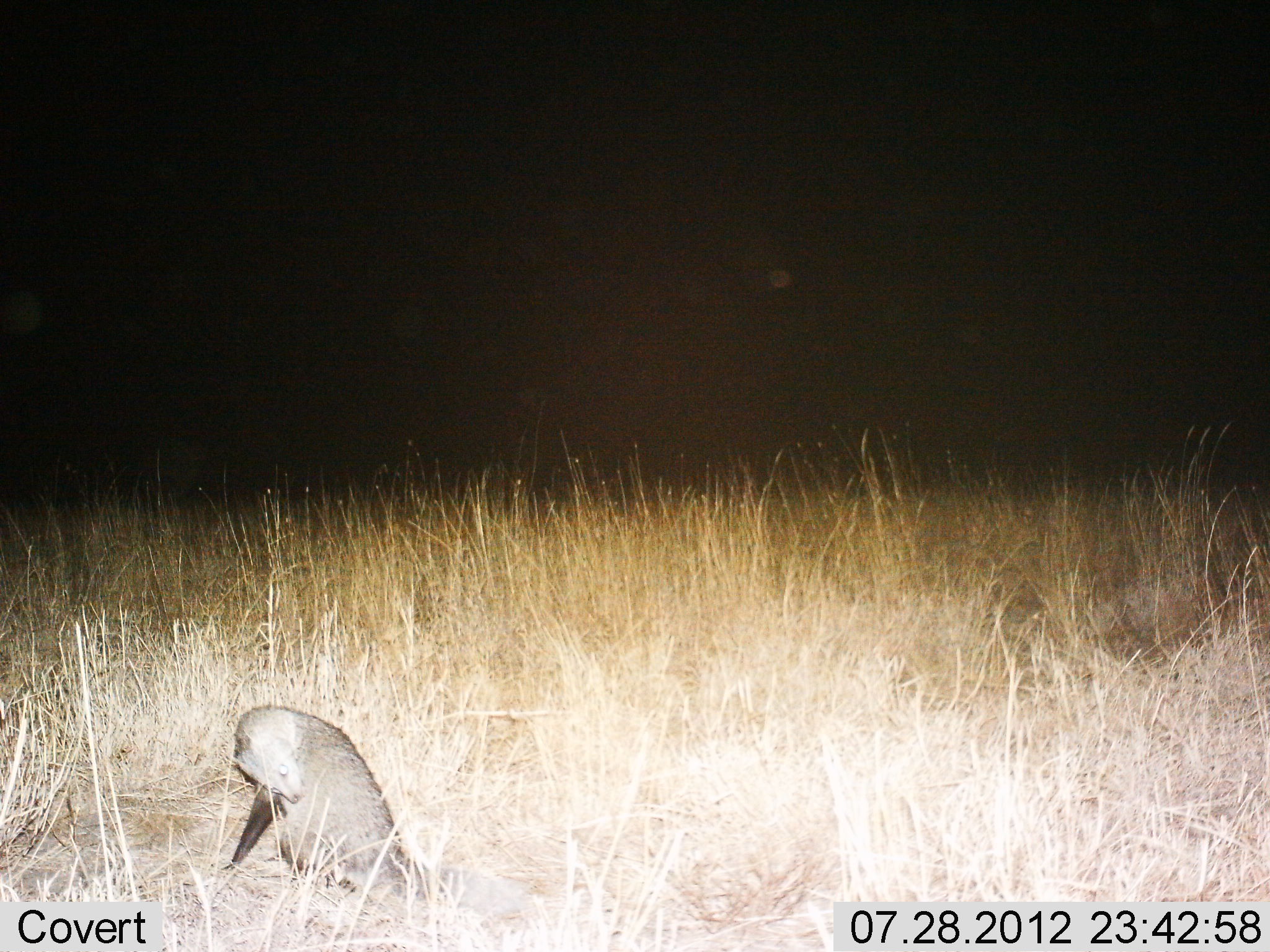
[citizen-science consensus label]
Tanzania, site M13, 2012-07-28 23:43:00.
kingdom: Animalia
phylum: Chordata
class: Mammalia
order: Carnivora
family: Herpestidae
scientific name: Herpestidae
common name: mongoose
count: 1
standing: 10%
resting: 90%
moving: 0%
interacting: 10%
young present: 0%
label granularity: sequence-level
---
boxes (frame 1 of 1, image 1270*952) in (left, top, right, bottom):
animal: (218, 705, 523, 924)